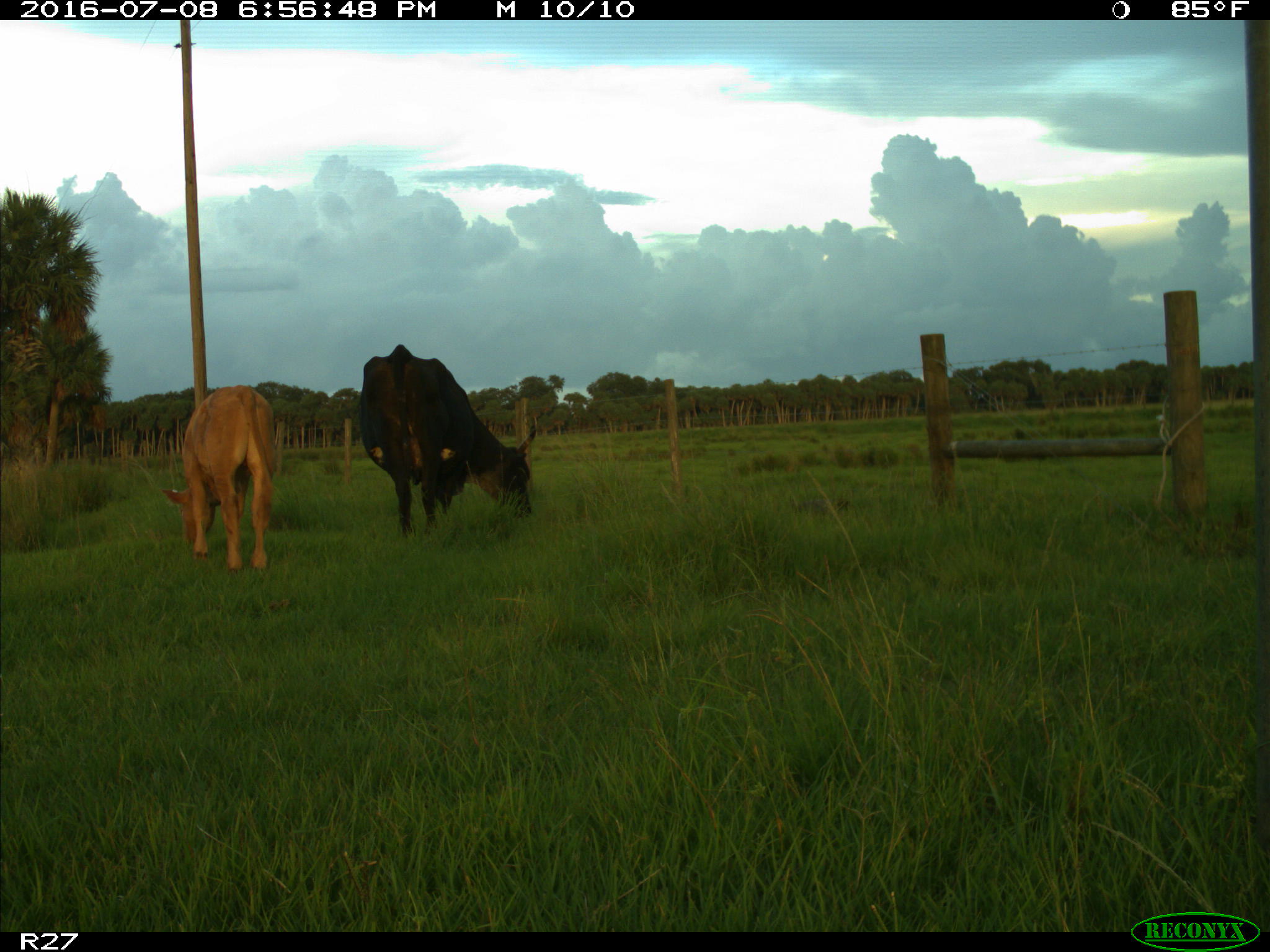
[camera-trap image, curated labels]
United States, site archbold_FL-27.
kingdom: Animalia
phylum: Chordata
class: Mammalia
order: Artiodactyla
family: Bovidae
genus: Bos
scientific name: Bos taurus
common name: domestic cow